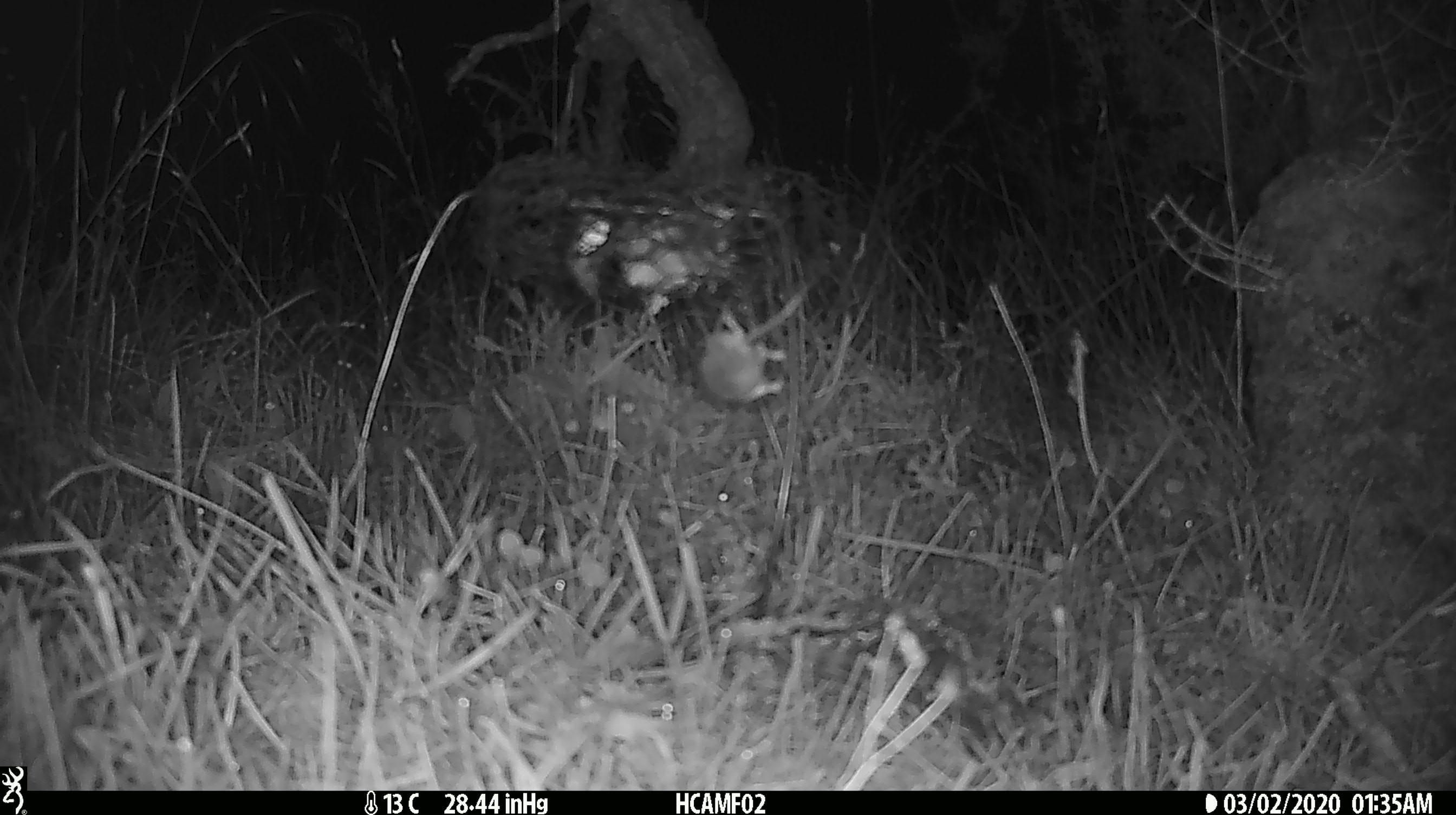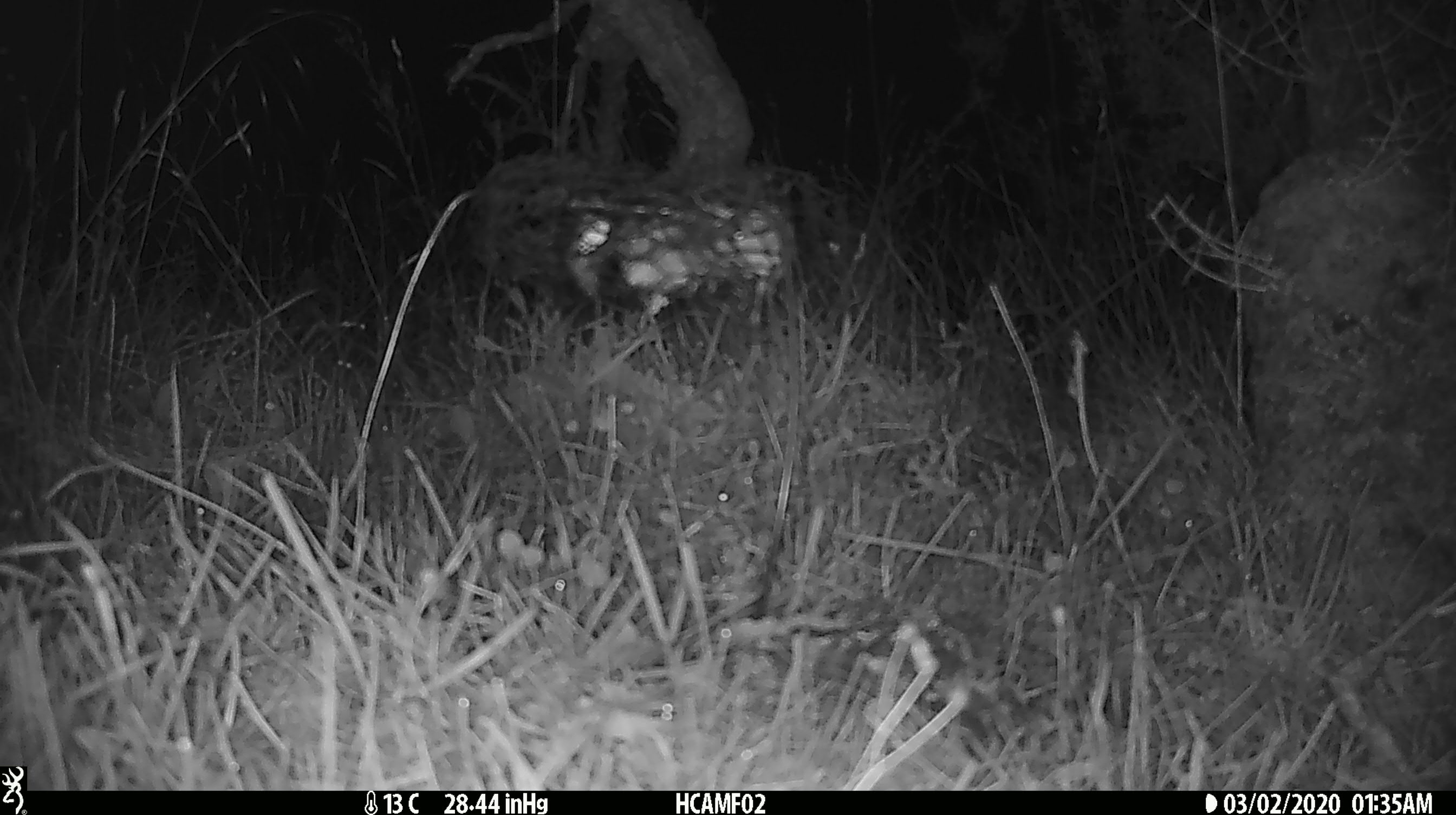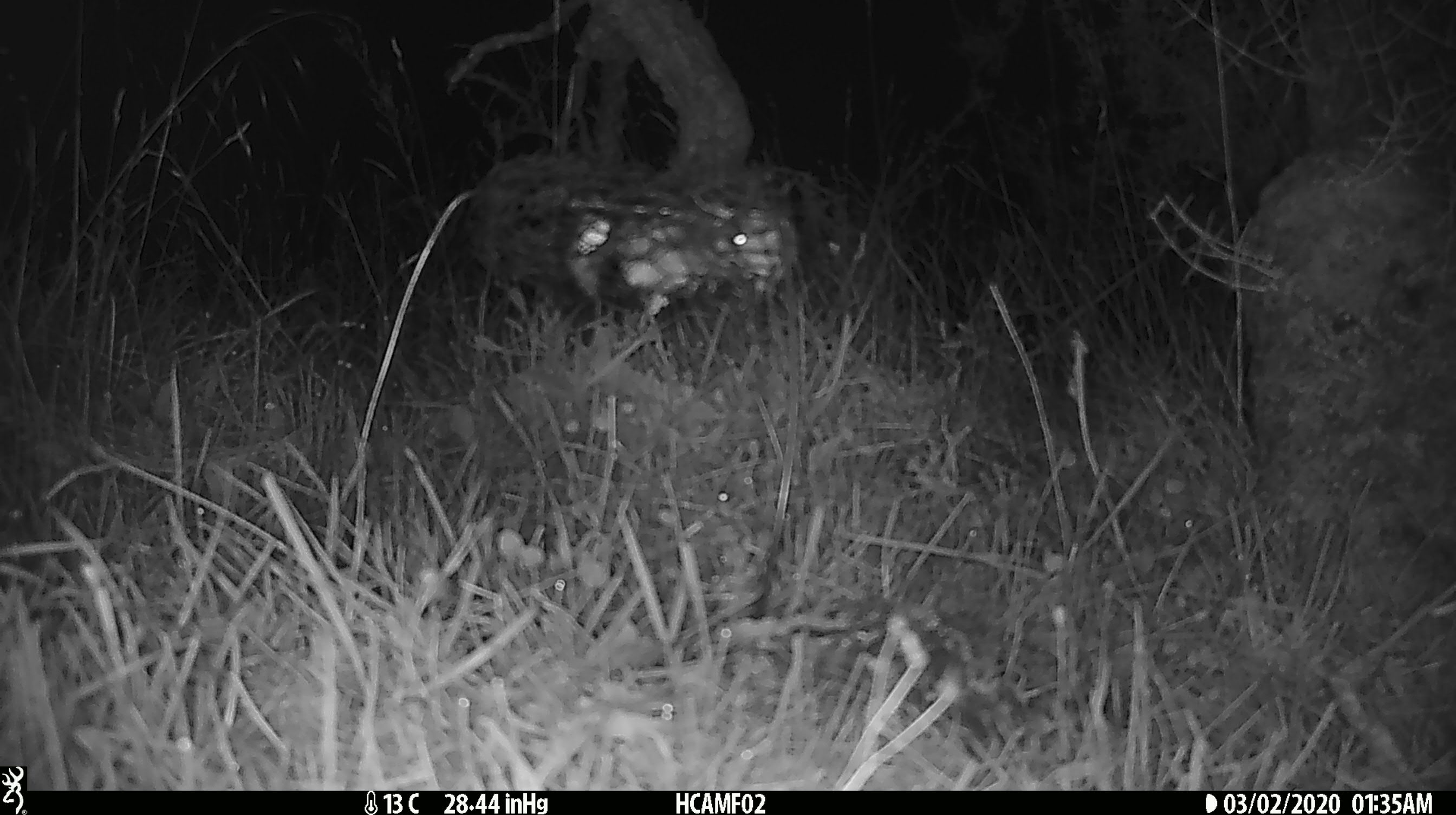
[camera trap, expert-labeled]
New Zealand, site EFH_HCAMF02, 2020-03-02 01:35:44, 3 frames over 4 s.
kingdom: Animalia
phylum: Chordata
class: Mammalia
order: Rodentia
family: Muridae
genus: Mus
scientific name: Mus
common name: mouse